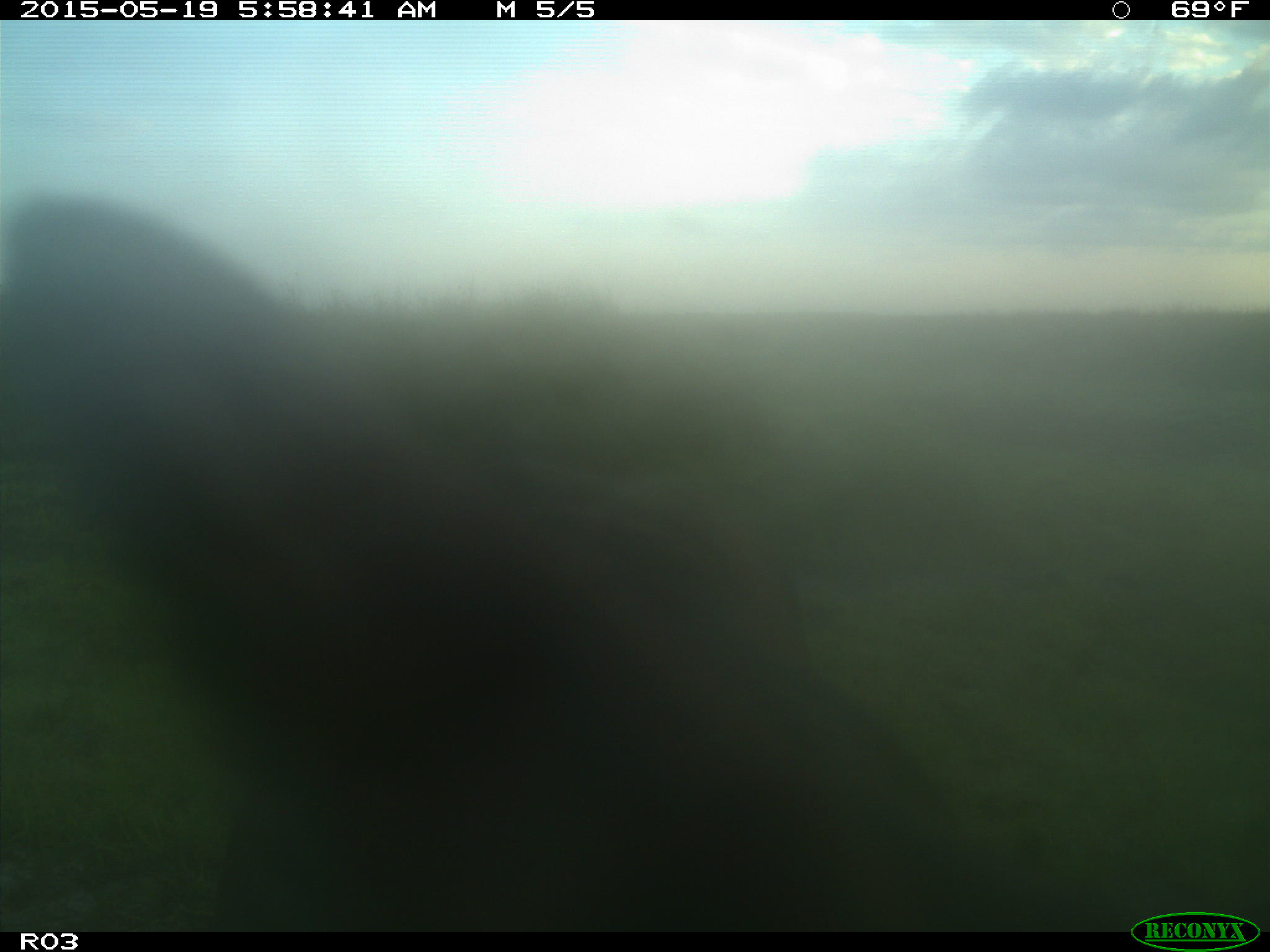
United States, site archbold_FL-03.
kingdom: Animalia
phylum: Chordata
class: Mammalia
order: Artiodactyla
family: Bovidae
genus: Bos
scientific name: Bos taurus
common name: domestic cow